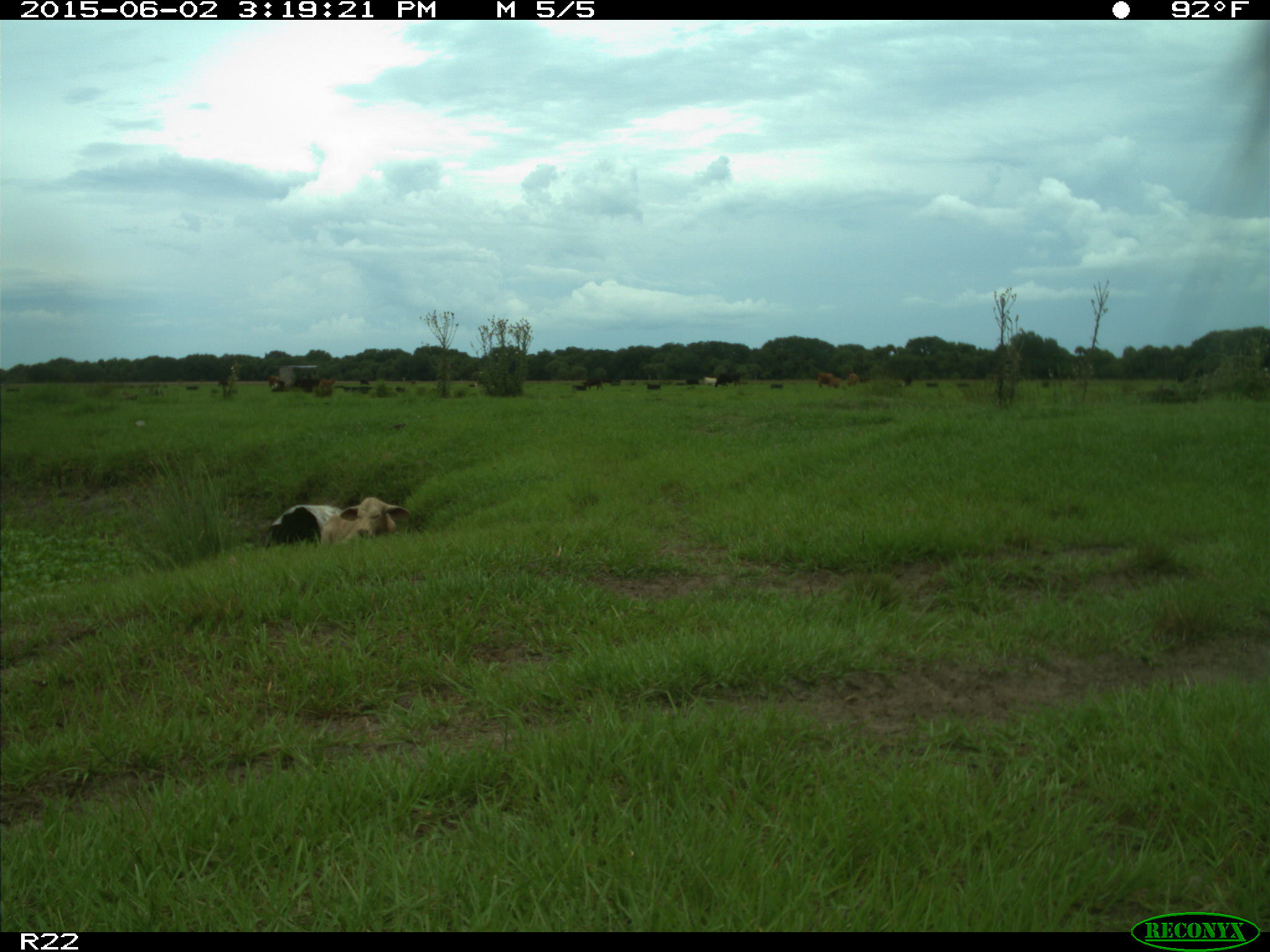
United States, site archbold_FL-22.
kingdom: Animalia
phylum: Chordata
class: Mammalia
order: Artiodactyla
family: Bovidae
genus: Bos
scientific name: Bos taurus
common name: domestic cow